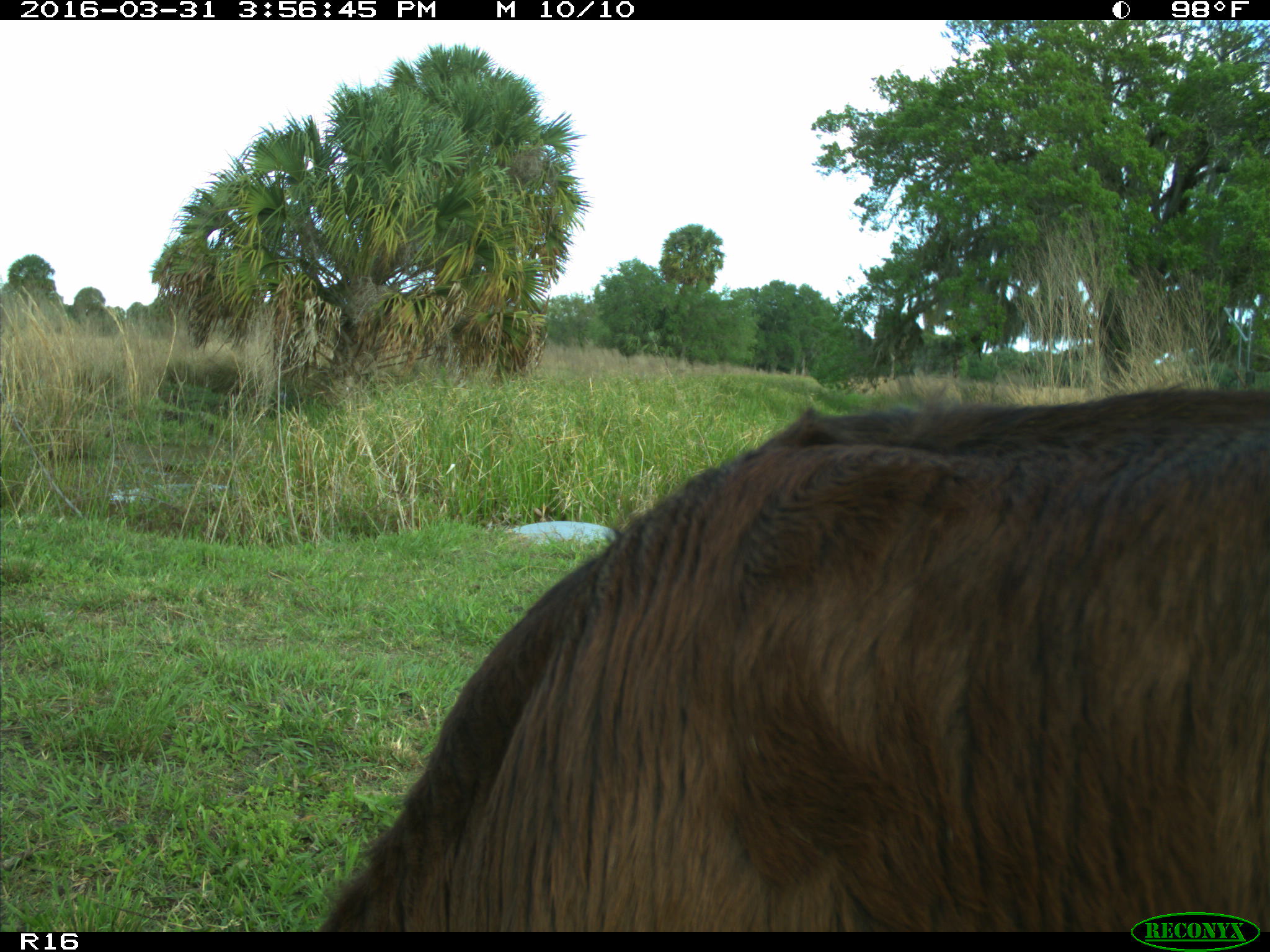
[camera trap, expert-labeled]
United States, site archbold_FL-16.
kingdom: Animalia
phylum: Chordata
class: Mammalia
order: Artiodactyla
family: Bovidae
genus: Bos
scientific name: Bos taurus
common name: domestic cow